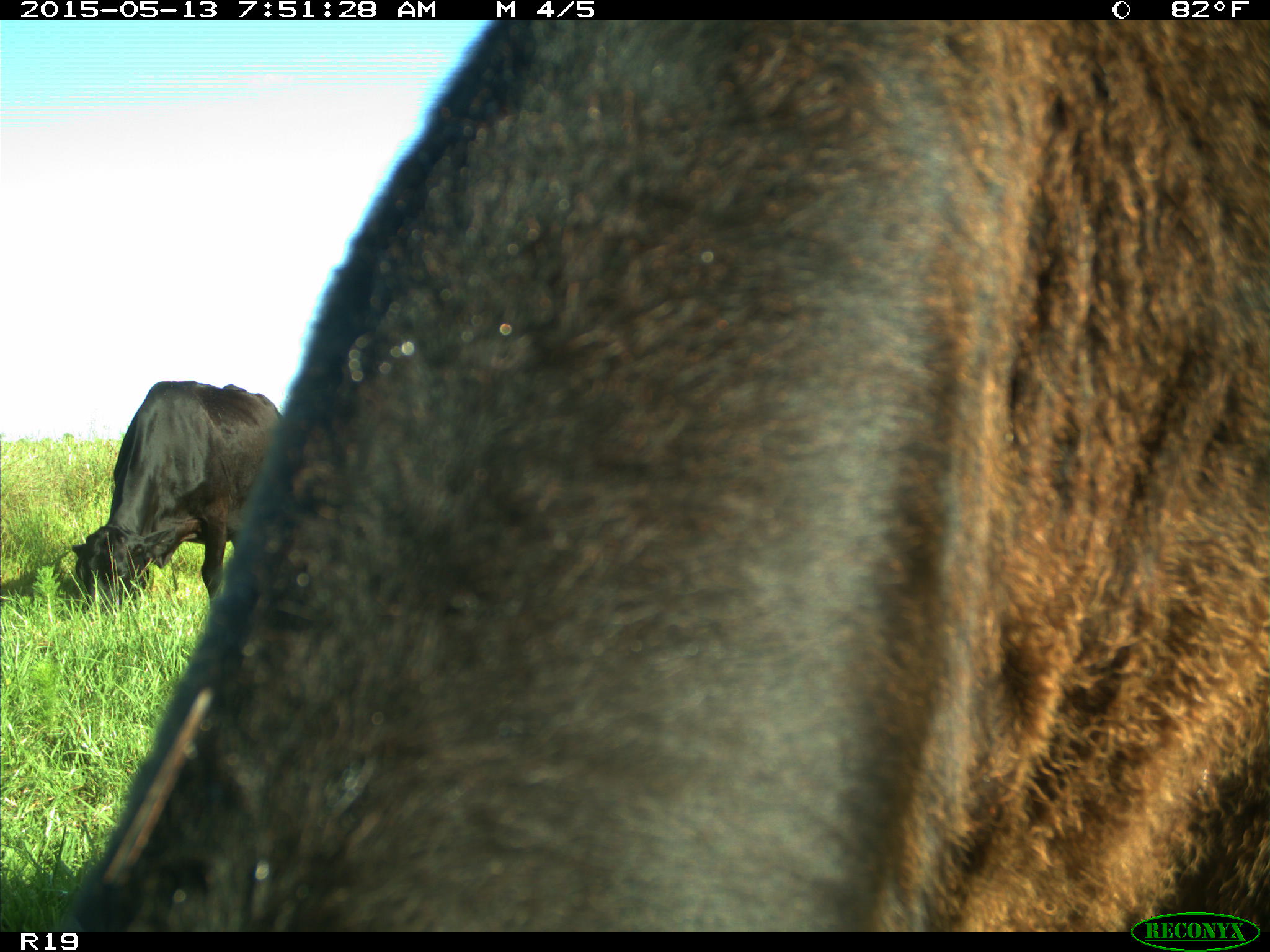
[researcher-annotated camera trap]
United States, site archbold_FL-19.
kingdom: Animalia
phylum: Chordata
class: Mammalia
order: Artiodactyla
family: Bovidae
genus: Bos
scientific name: Bos taurus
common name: domestic cow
Bos taurus (domestic cow).